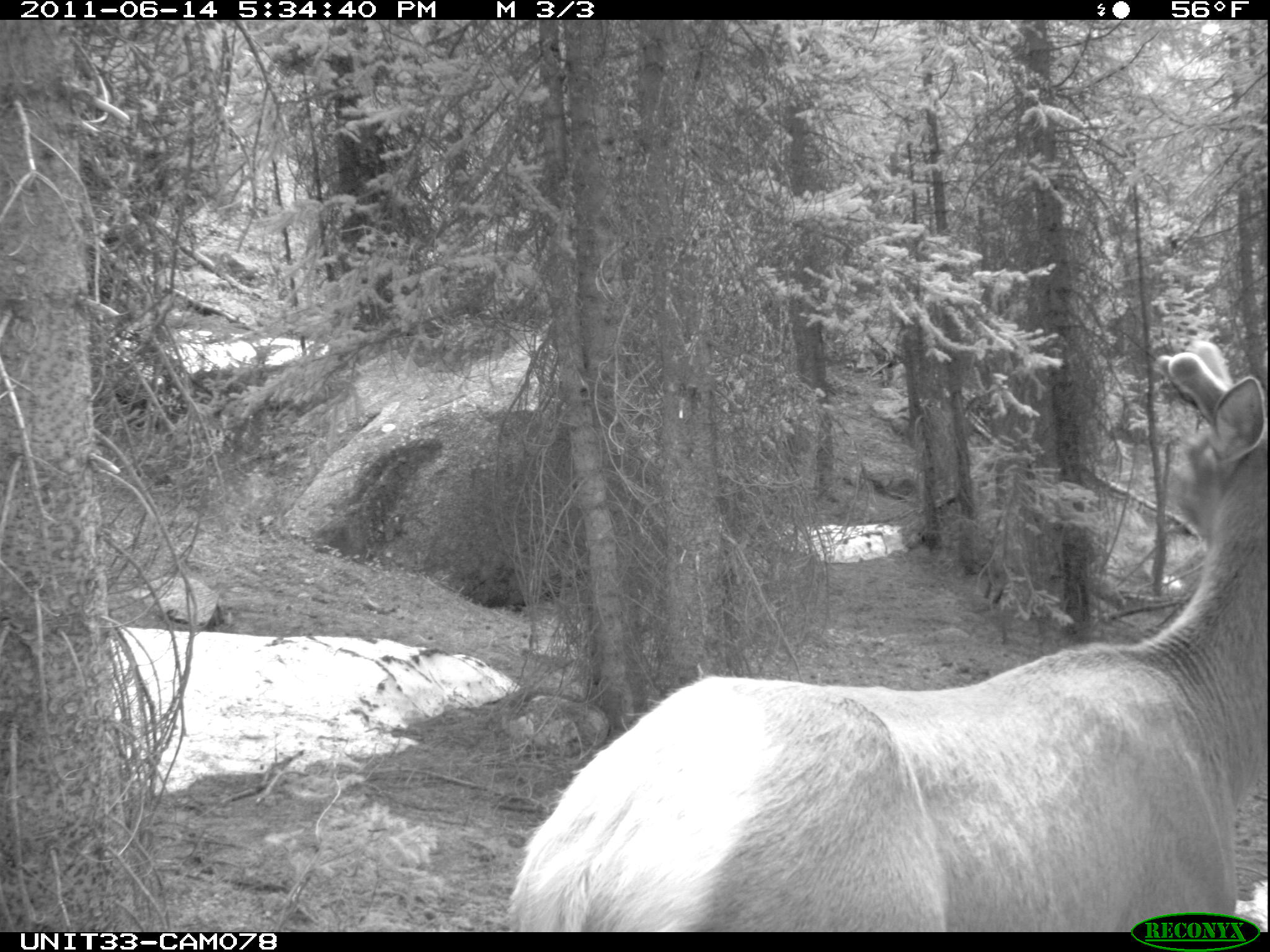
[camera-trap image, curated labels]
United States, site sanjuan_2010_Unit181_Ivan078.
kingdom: Animalia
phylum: Chordata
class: Mammalia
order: Artiodactyla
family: Cervidae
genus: Cervus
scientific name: Cervus elaphus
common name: red deer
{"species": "Cervus elaphus (red deer)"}